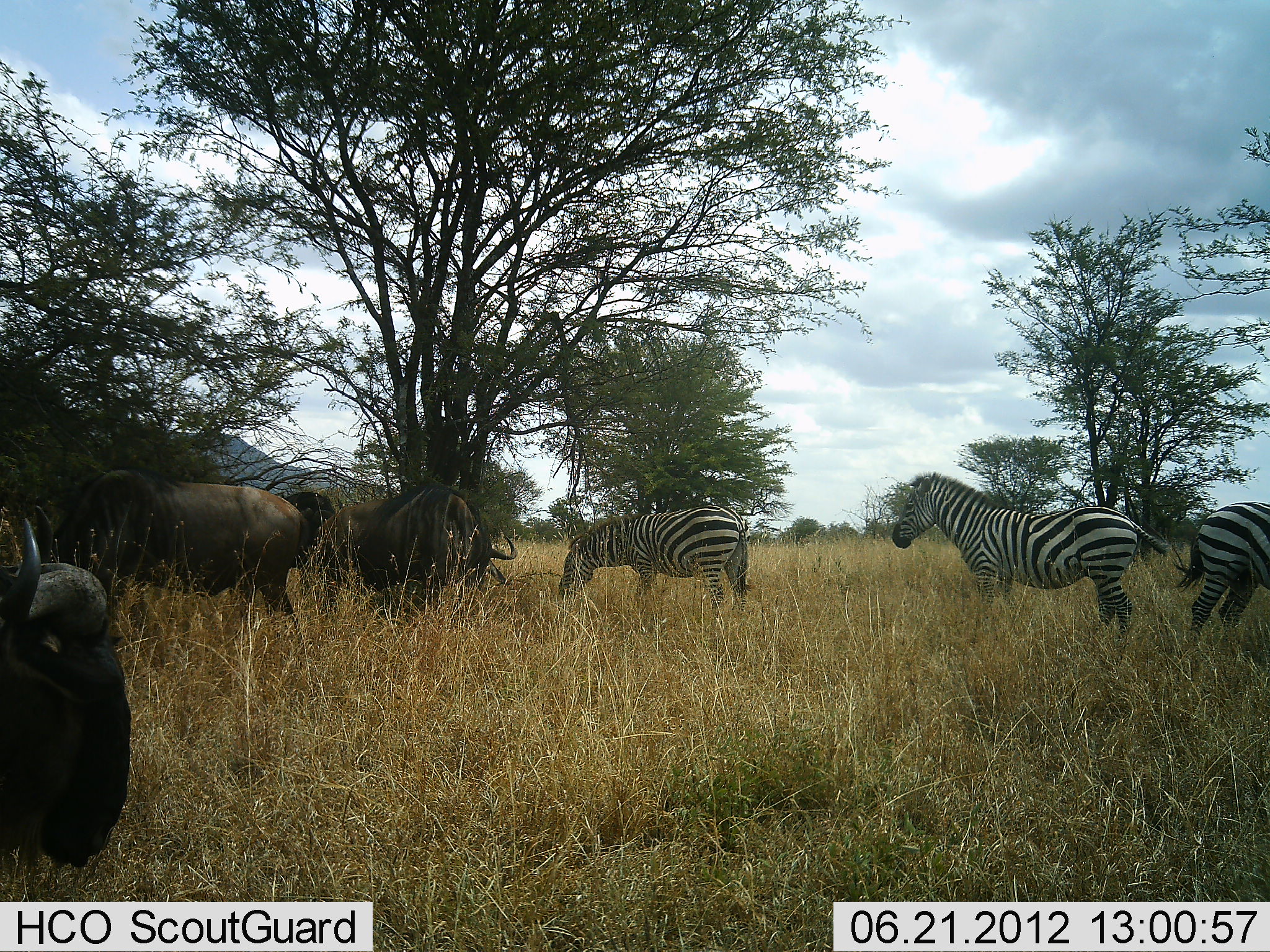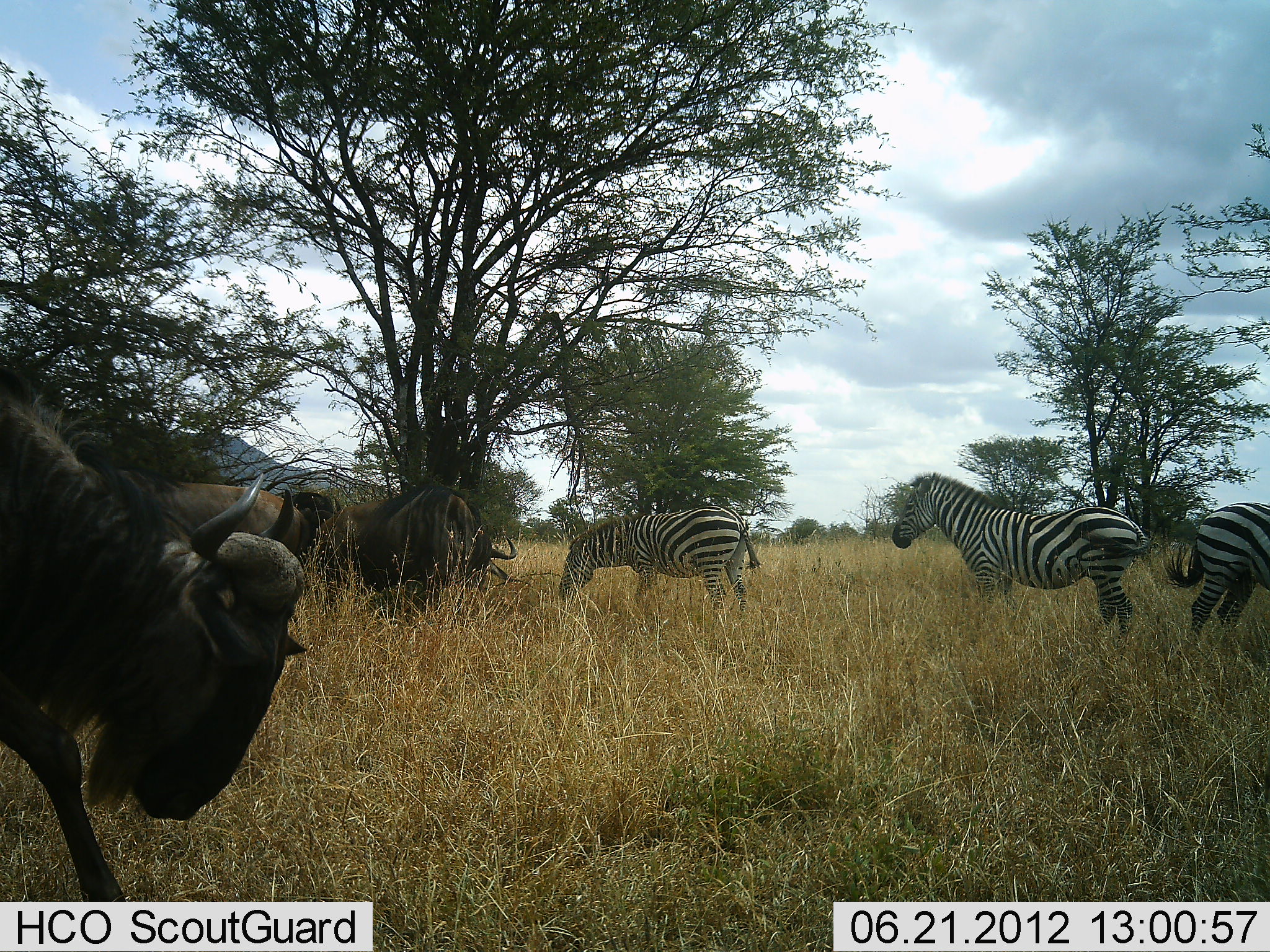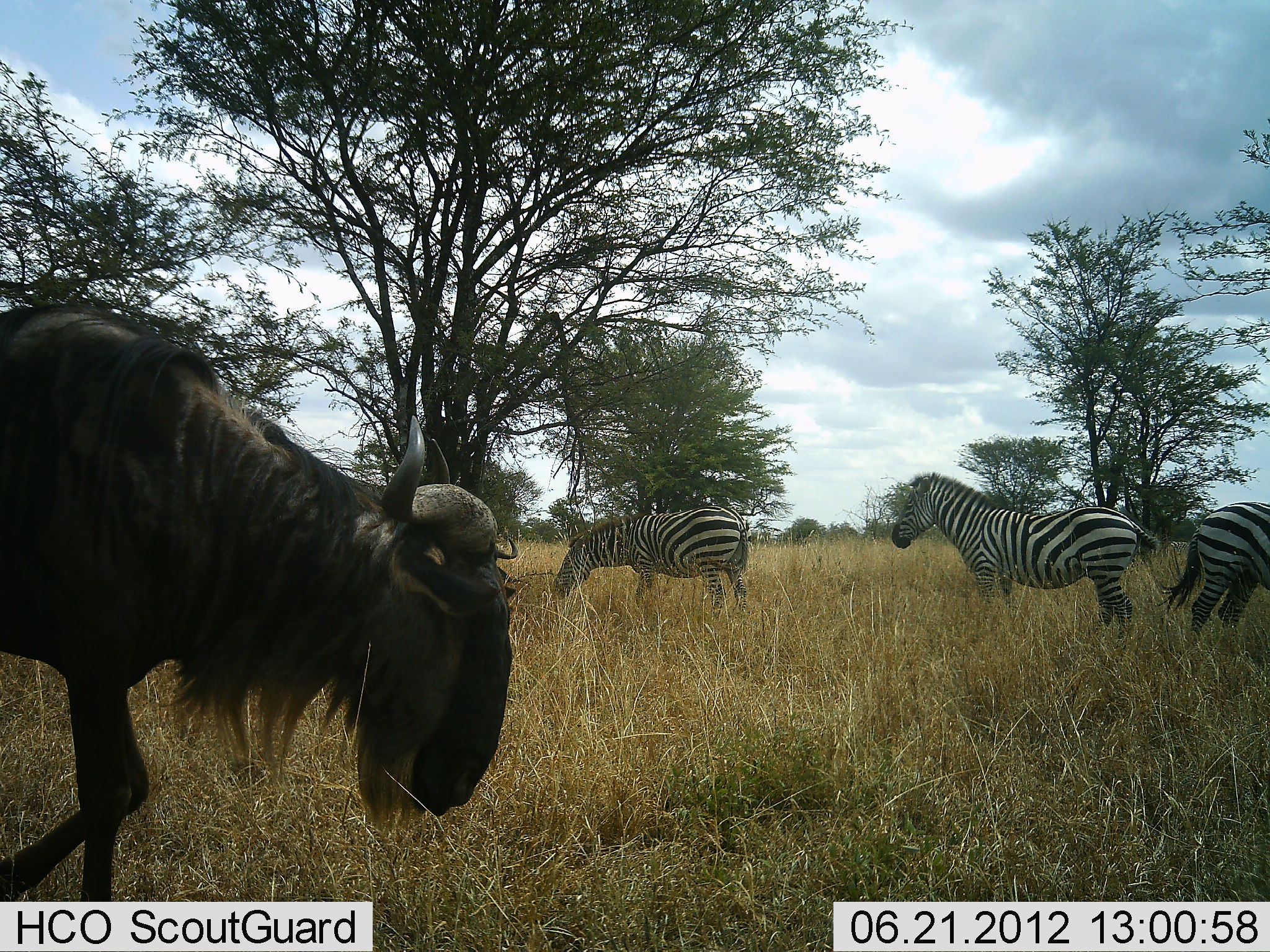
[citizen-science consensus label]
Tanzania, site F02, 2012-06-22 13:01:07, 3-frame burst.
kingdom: Animalia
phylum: Chordata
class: Mammalia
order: Artiodactyla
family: Bovidae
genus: Connochaetes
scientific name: Connochaetes taurinus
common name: blue wildebeest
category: wildebeest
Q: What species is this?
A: Wildebeest (blue wildebeest) (Connochaetes taurinus).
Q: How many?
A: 3.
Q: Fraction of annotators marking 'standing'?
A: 80%.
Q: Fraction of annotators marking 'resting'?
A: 20%.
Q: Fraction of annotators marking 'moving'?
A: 60%.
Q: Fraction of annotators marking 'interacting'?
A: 0%.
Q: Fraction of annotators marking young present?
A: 0%.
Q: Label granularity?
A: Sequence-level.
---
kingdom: Animalia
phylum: Chordata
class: Mammalia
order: Perissodactyla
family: Equidae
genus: Equus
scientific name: Equus quagga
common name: plains zebra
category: zebra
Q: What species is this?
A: Zebra (plains zebra) (Equus quagga).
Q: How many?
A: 3.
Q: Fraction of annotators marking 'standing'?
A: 82%.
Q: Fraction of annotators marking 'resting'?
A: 9%.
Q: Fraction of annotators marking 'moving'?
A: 9%.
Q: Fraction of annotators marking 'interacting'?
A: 0%.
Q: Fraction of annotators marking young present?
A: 0%.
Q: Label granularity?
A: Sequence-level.